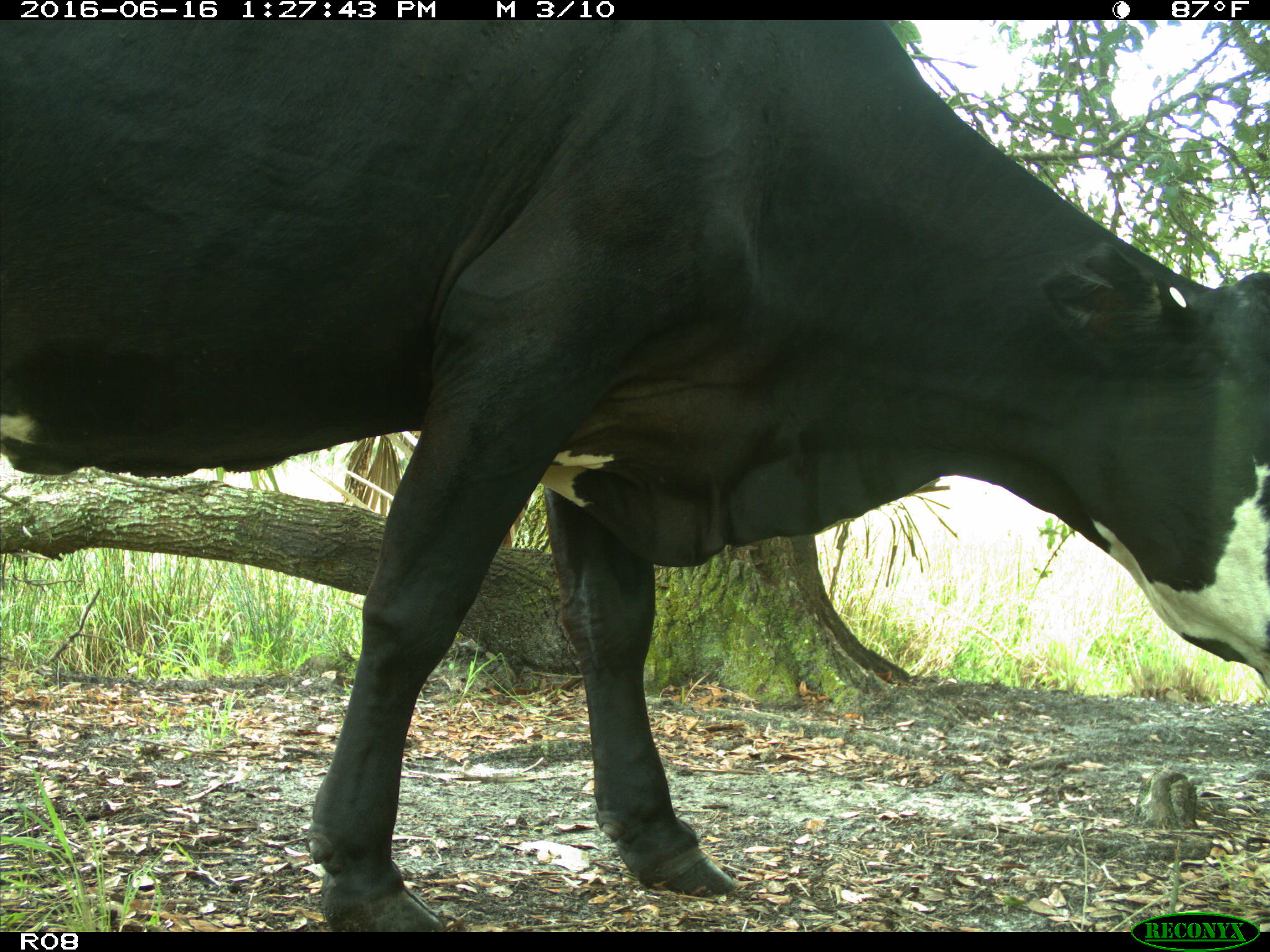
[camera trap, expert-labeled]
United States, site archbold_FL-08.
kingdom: Animalia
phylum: Chordata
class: Mammalia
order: Artiodactyla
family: Bovidae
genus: Bos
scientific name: Bos taurus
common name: domestic cow